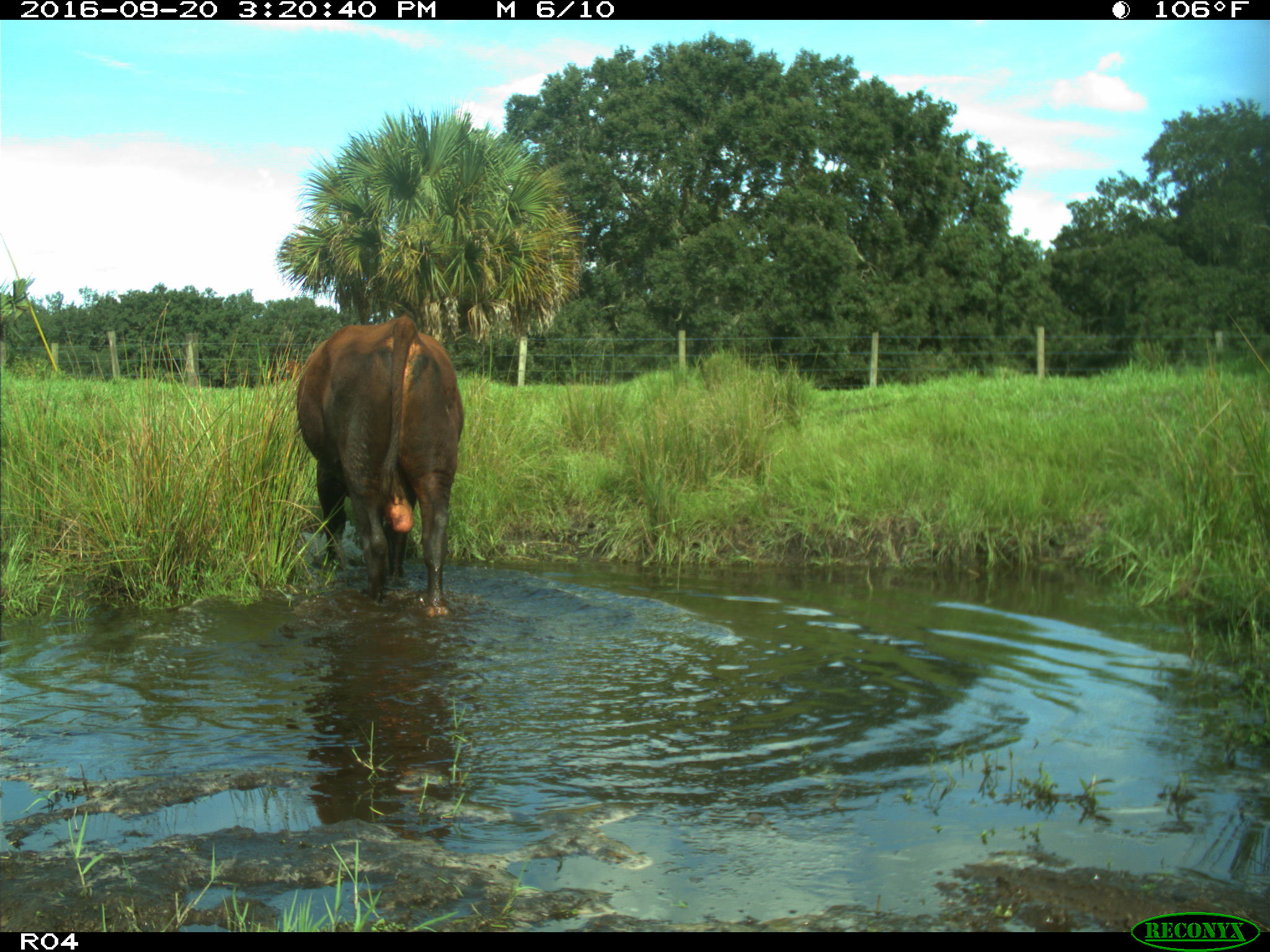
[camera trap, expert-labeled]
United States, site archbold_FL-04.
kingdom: Animalia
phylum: Chordata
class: Mammalia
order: Artiodactyla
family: Bovidae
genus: Bos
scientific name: Bos taurus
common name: domestic cow